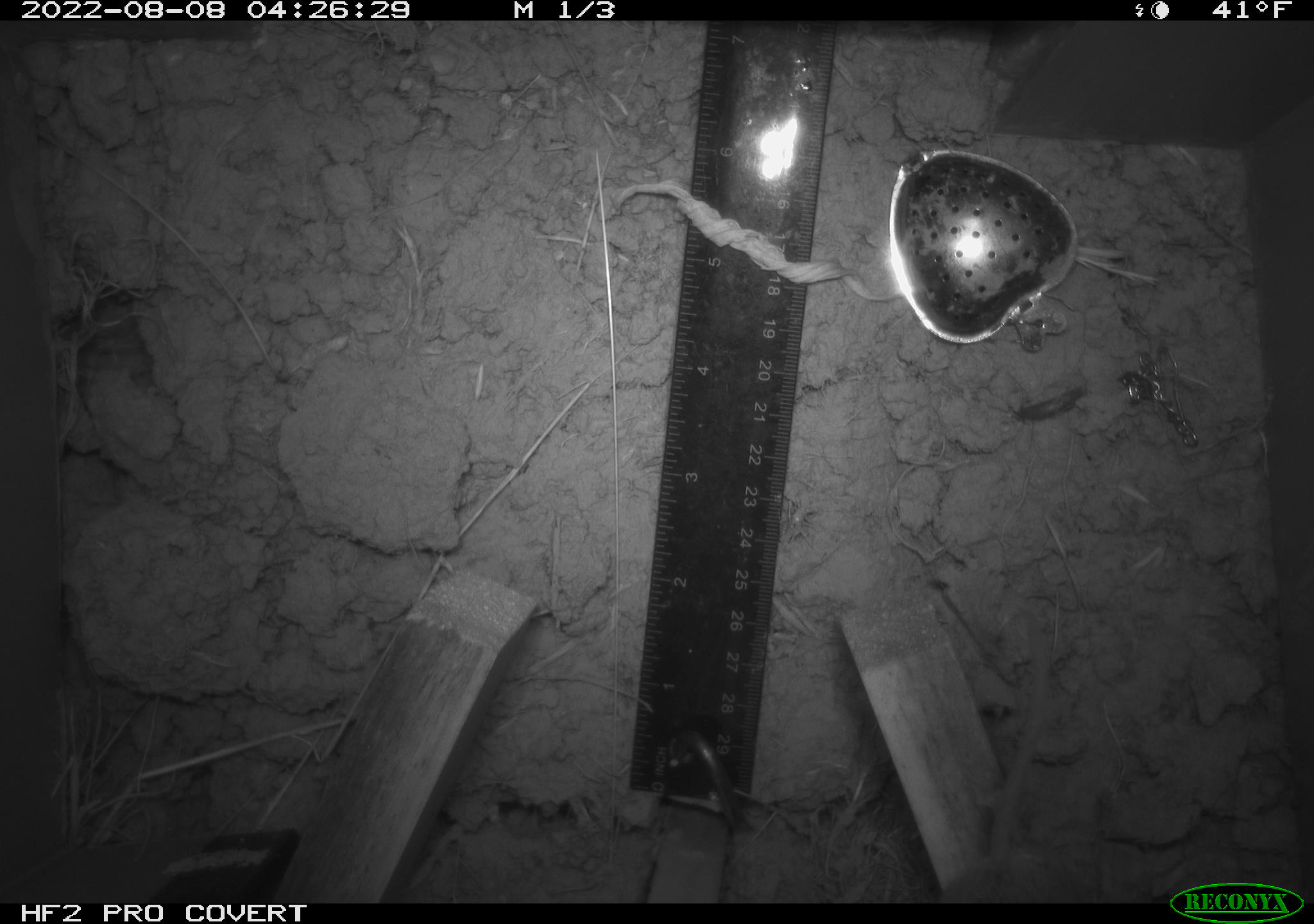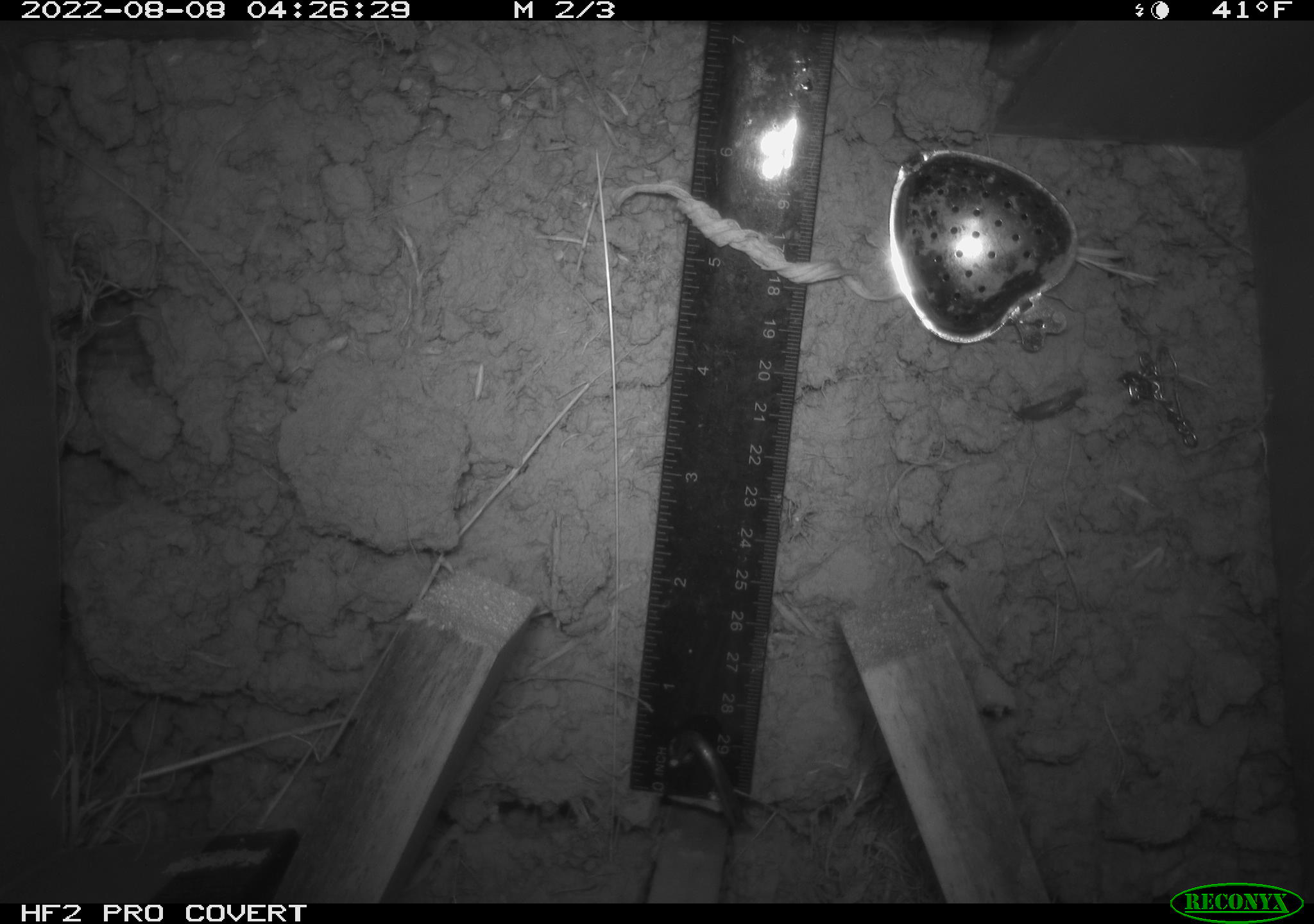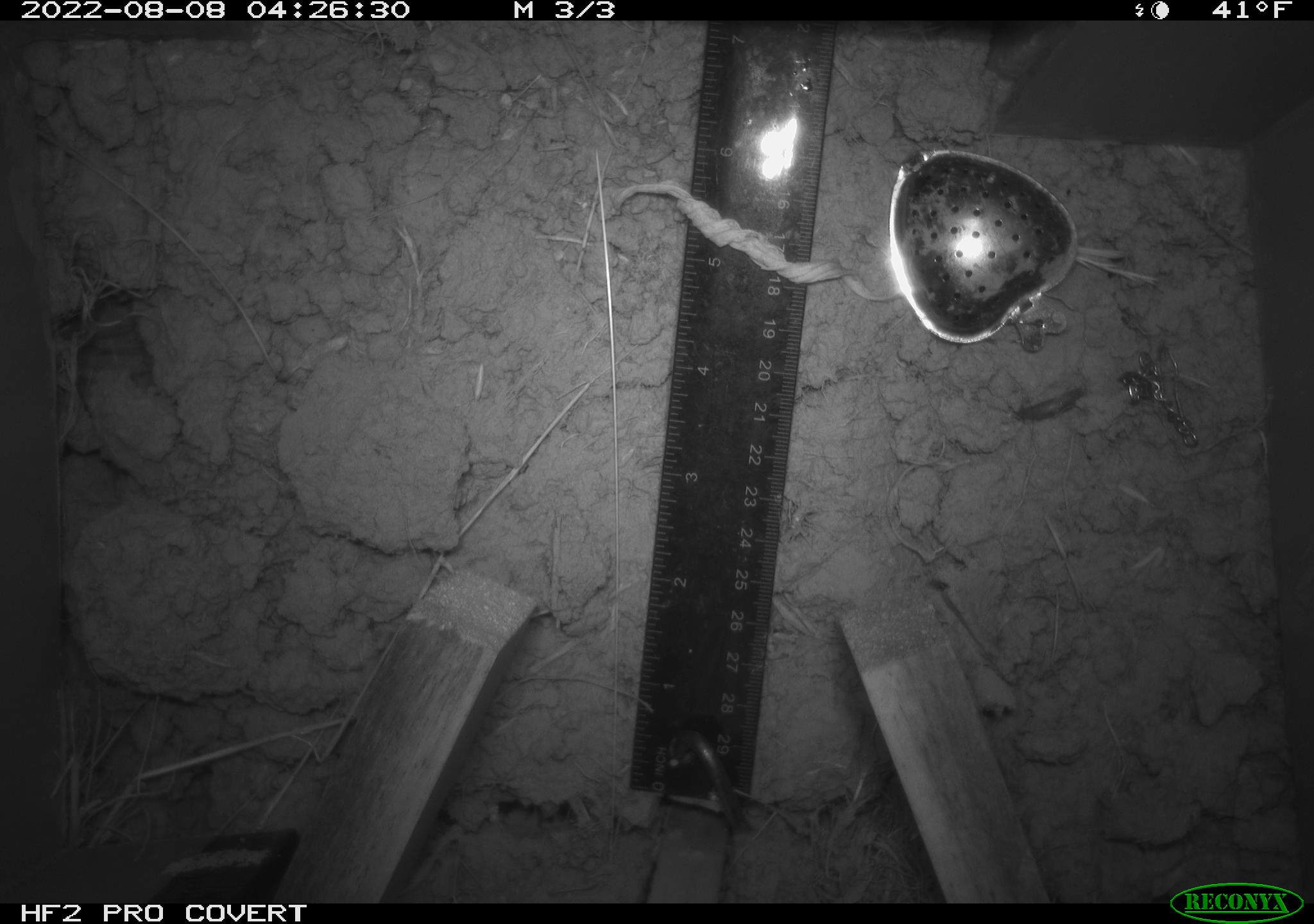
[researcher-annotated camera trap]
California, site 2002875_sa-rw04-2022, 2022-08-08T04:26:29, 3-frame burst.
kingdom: Animalia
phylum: Chordata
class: Mammalia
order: Rodentia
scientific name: Rodentia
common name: mouse species